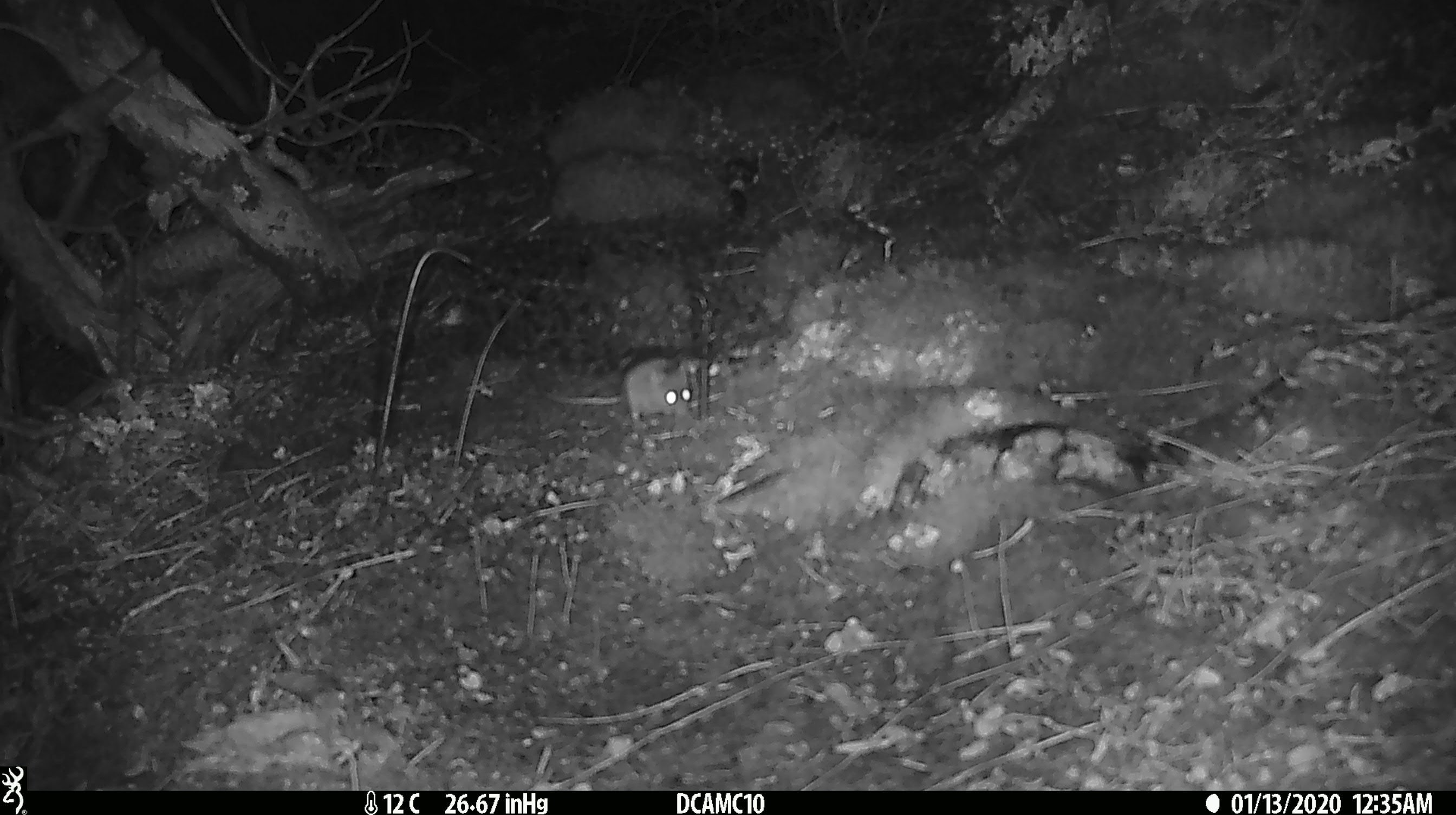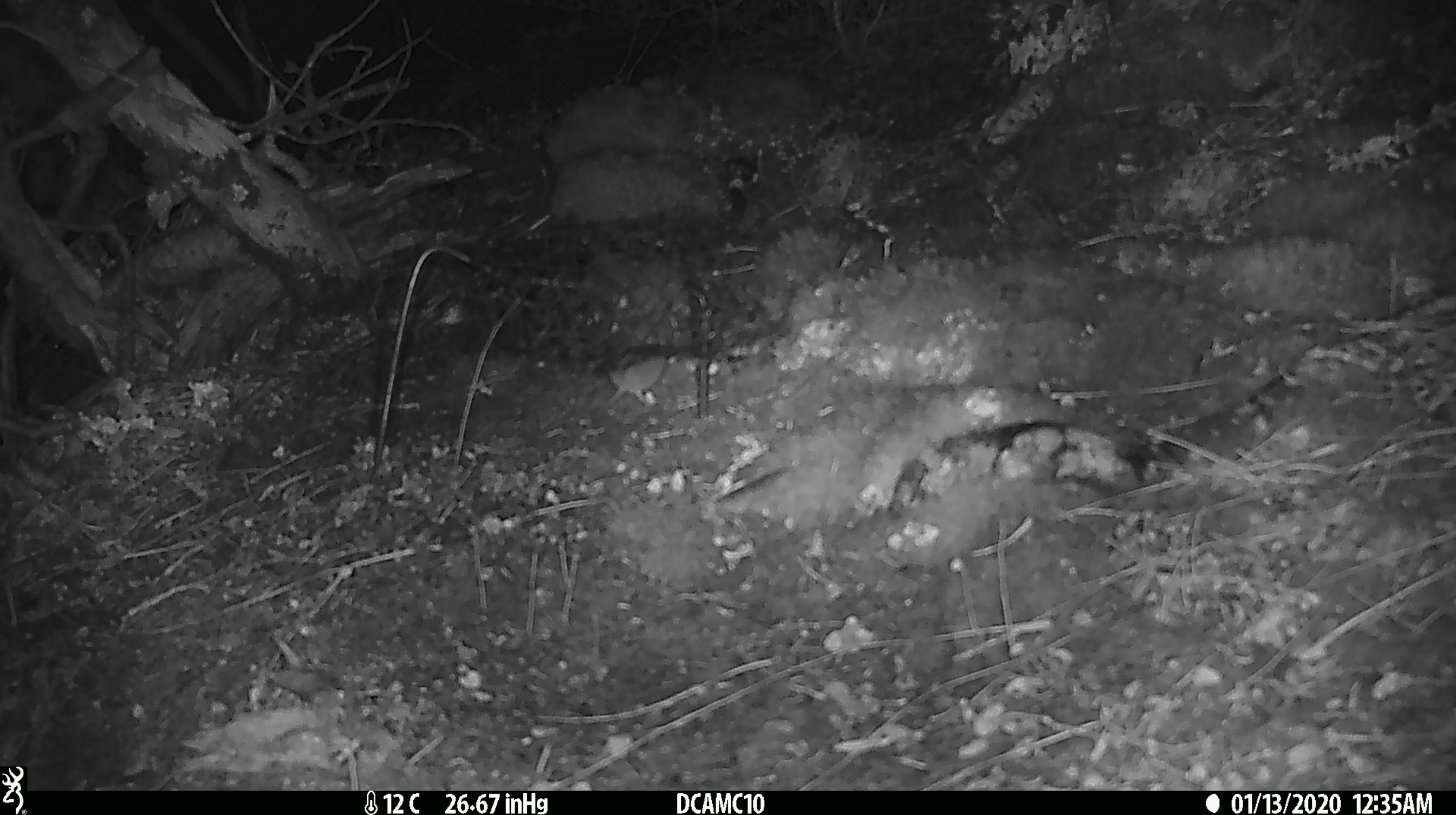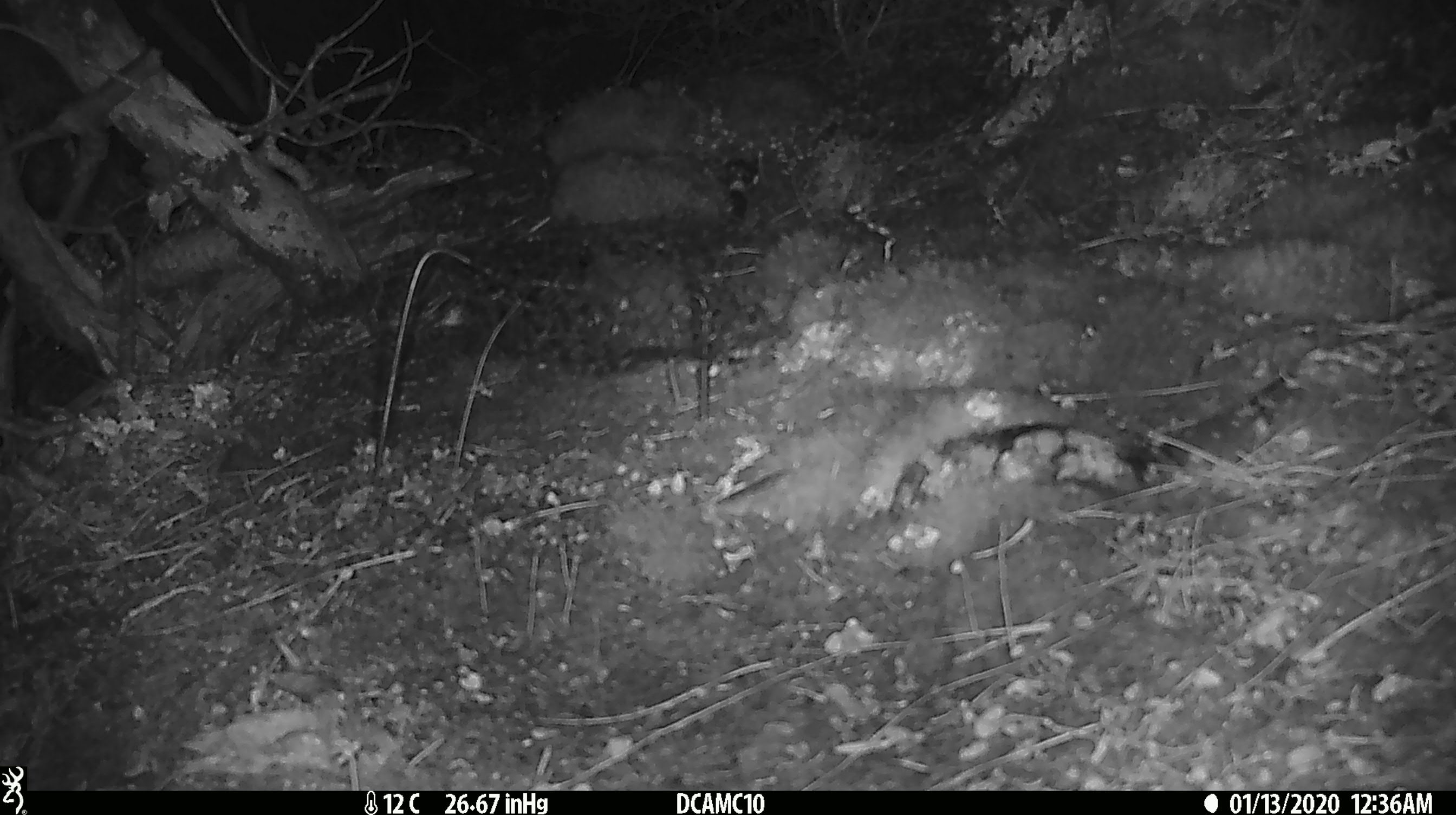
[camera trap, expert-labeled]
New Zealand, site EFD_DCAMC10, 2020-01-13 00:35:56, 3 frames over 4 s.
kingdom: Animalia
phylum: Chordata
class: Mammalia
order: Rodentia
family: Muridae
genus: Mus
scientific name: Mus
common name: mouse